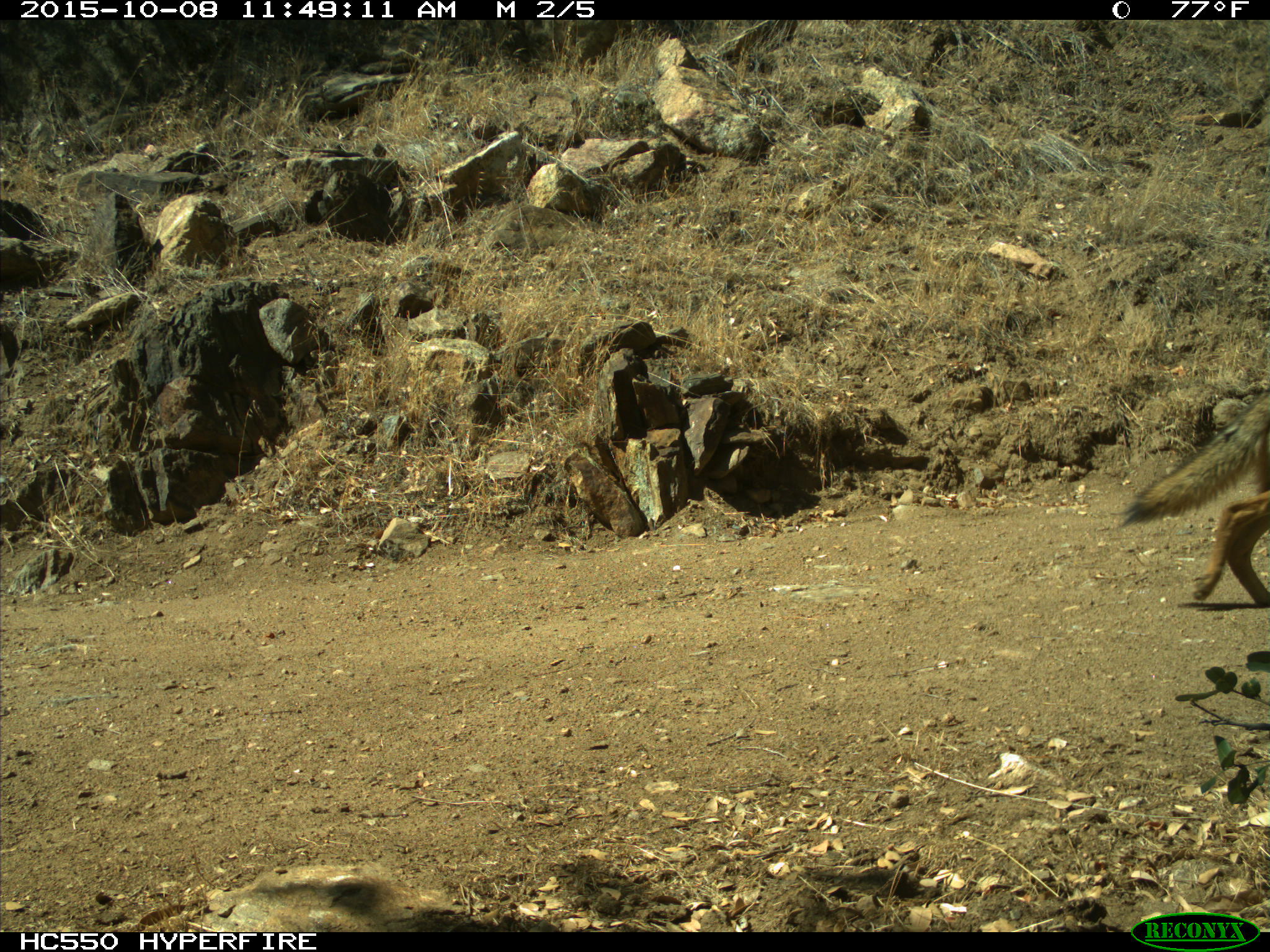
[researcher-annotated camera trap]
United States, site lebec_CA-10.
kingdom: Animalia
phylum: Chordata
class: Mammalia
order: Carnivora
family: Canidae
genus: Canis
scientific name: Canis latrans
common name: coyote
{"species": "Canis latrans (coyote)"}